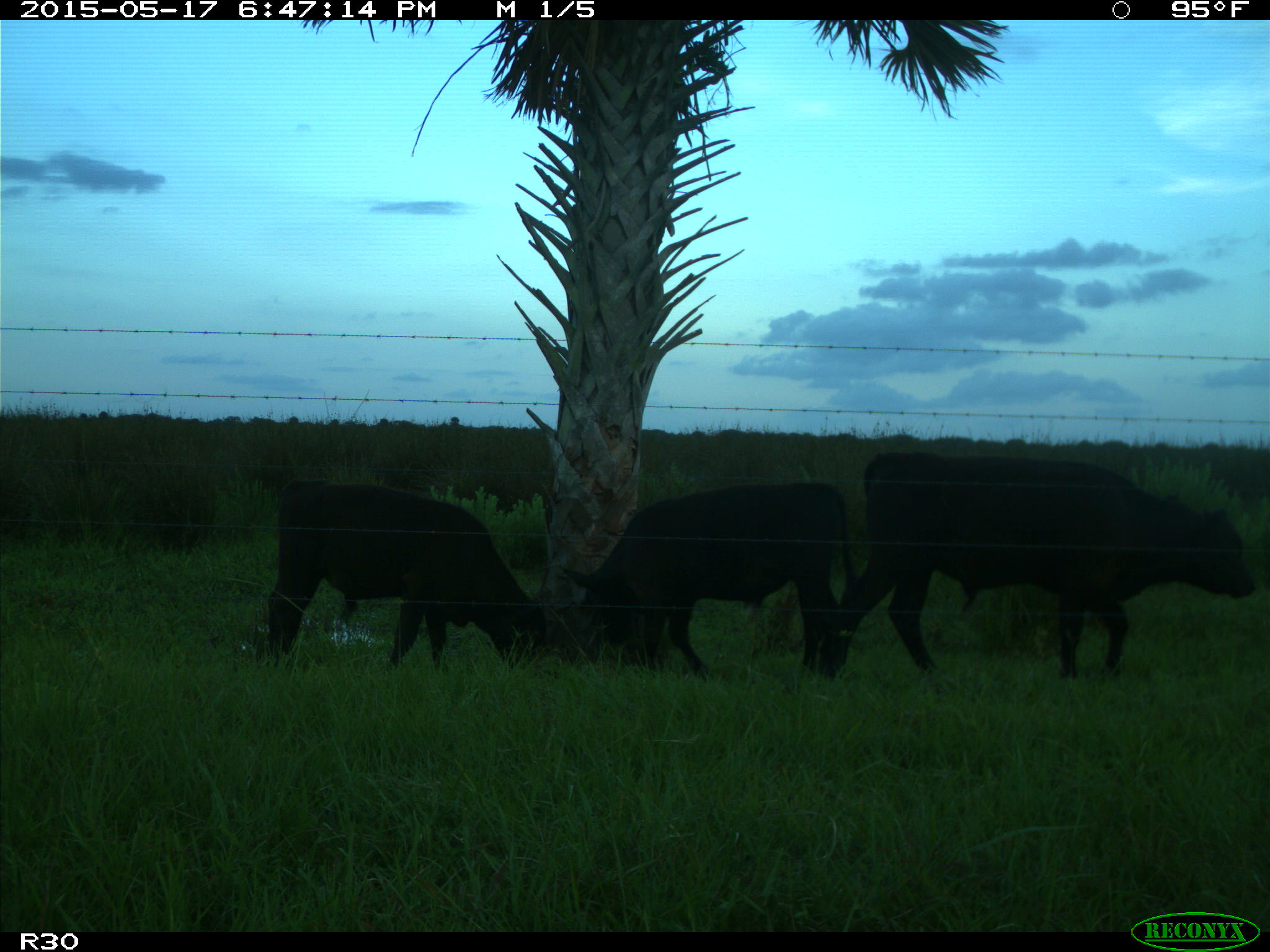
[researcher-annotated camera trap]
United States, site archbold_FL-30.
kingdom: Animalia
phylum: Chordata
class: Mammalia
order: Artiodactyla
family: Bovidae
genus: Bos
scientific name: Bos taurus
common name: domestic cow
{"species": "Bos taurus (domestic cow)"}